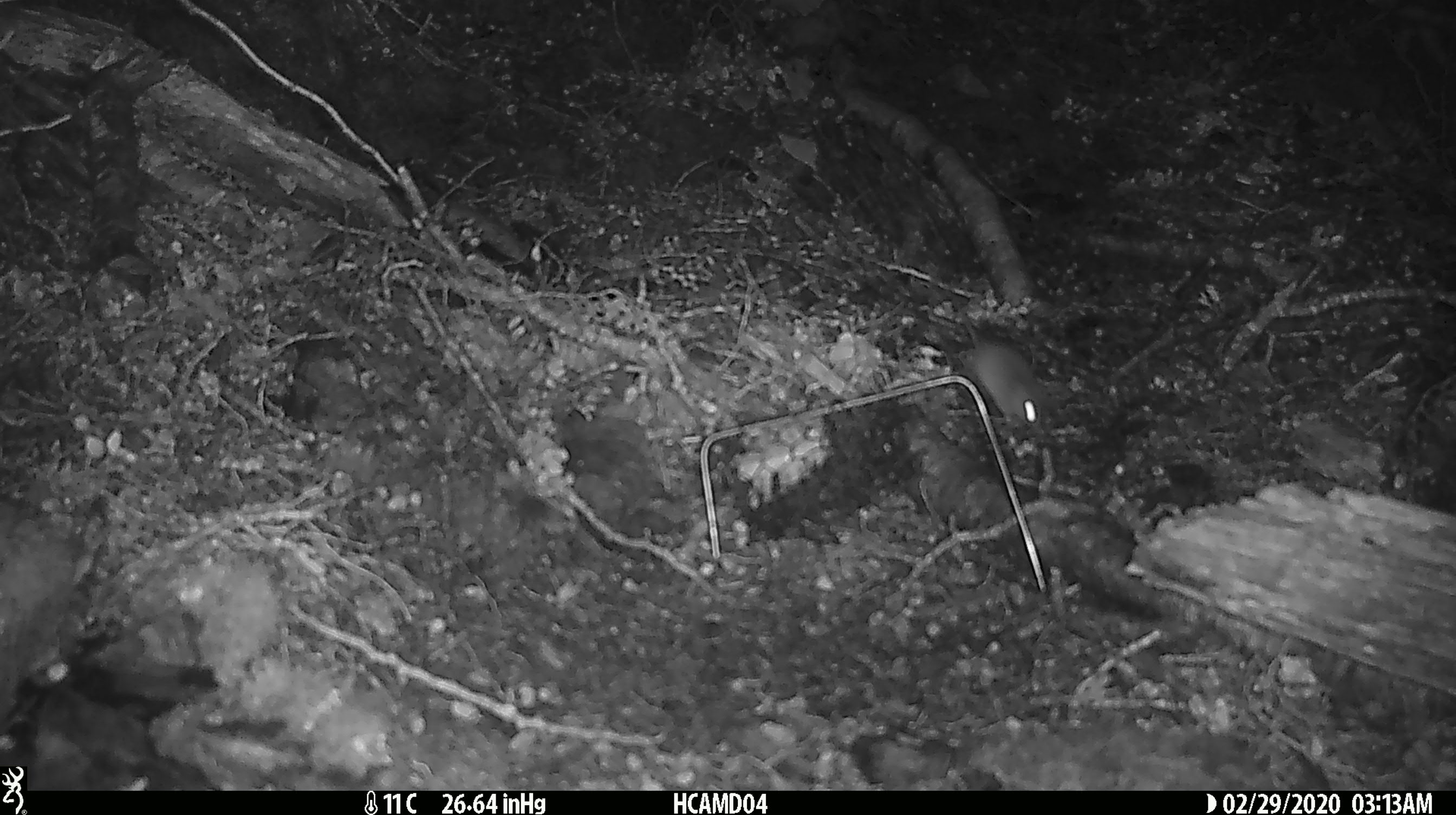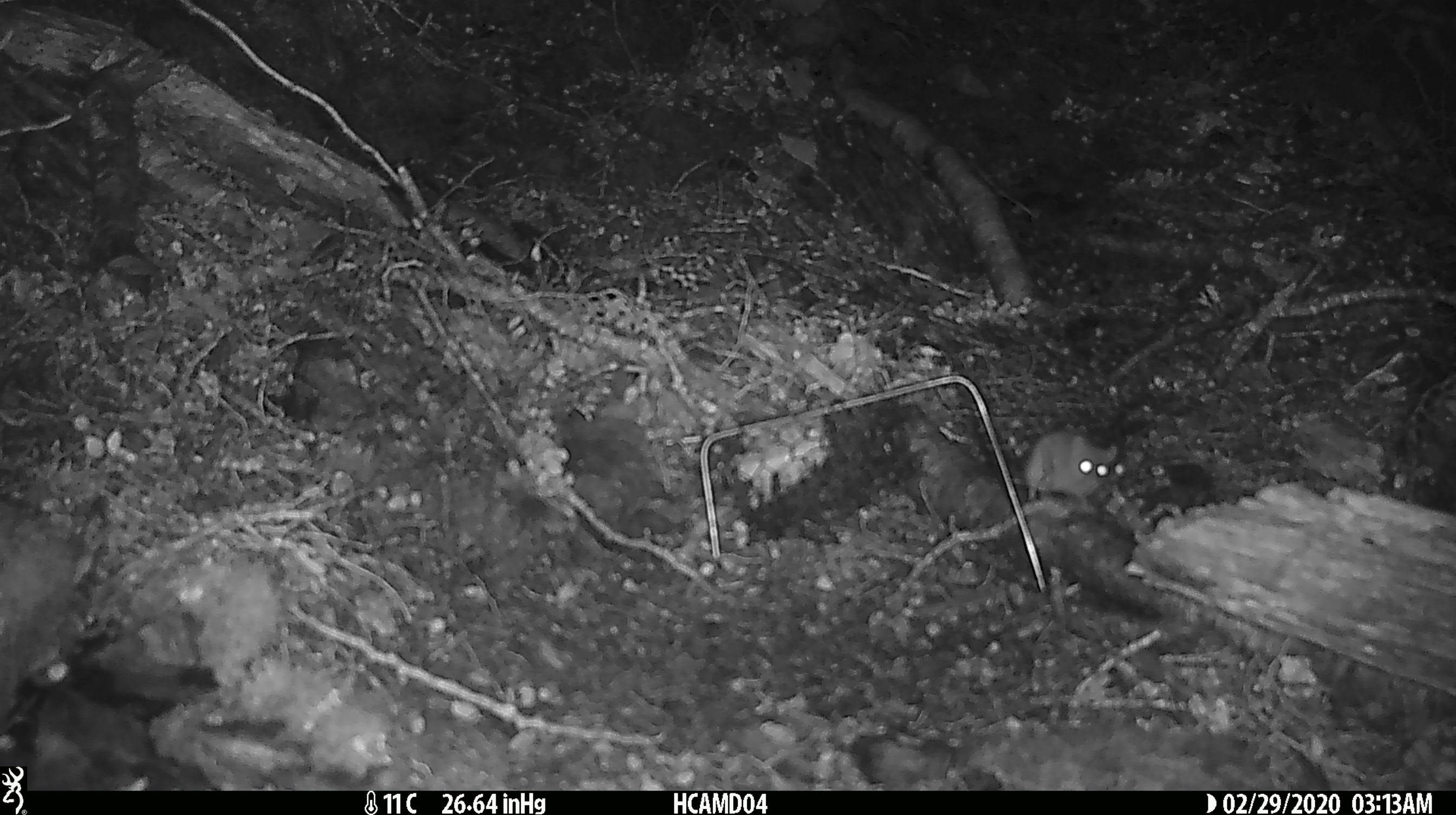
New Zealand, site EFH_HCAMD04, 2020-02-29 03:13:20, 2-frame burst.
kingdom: Animalia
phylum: Chordata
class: Mammalia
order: Rodentia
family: Muridae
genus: Mus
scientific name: Mus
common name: mouse